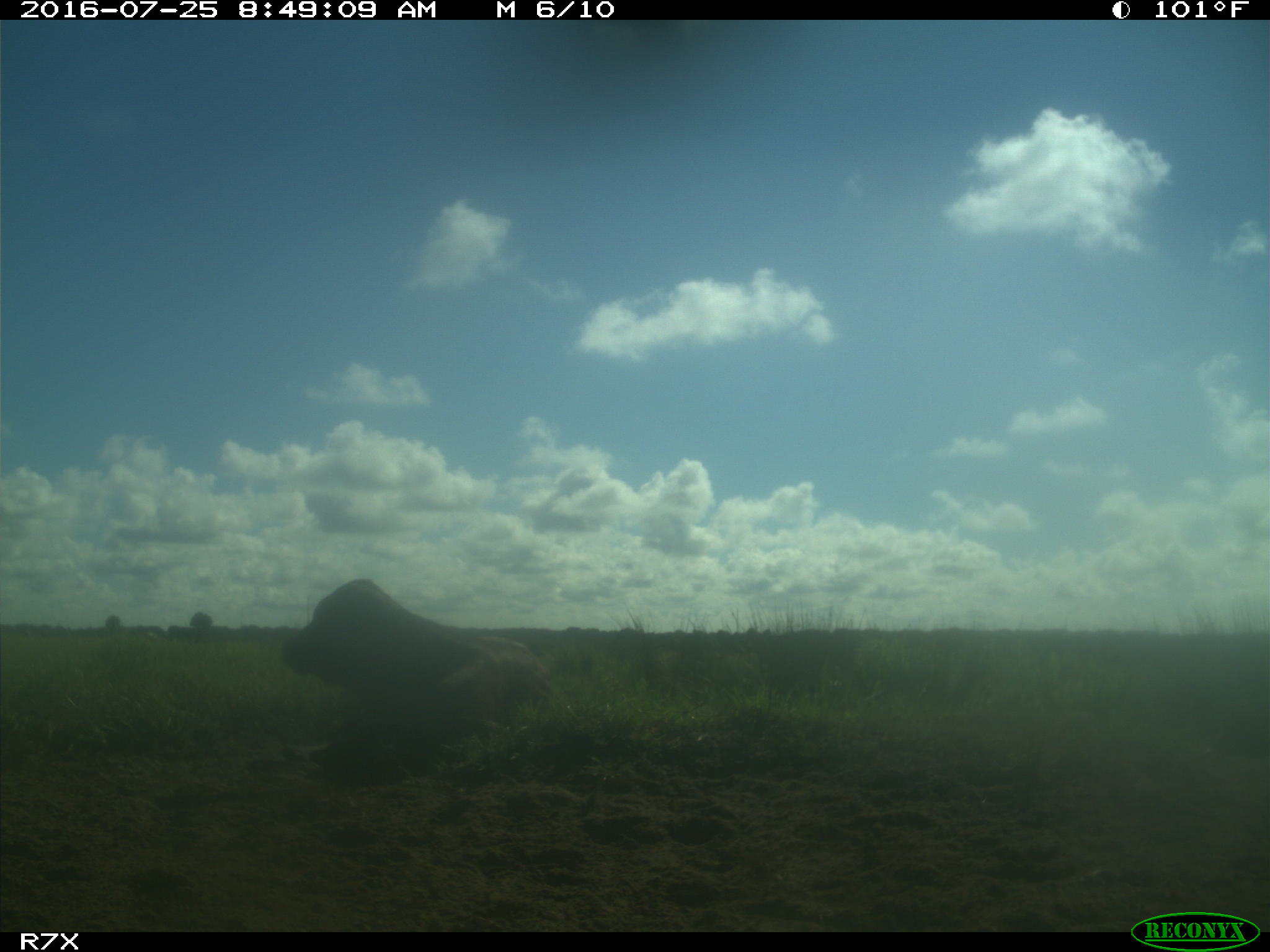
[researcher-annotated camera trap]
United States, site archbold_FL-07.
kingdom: Animalia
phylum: Chordata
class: Mammalia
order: Artiodactyla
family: Bovidae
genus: Bos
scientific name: Bos taurus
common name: domestic cow